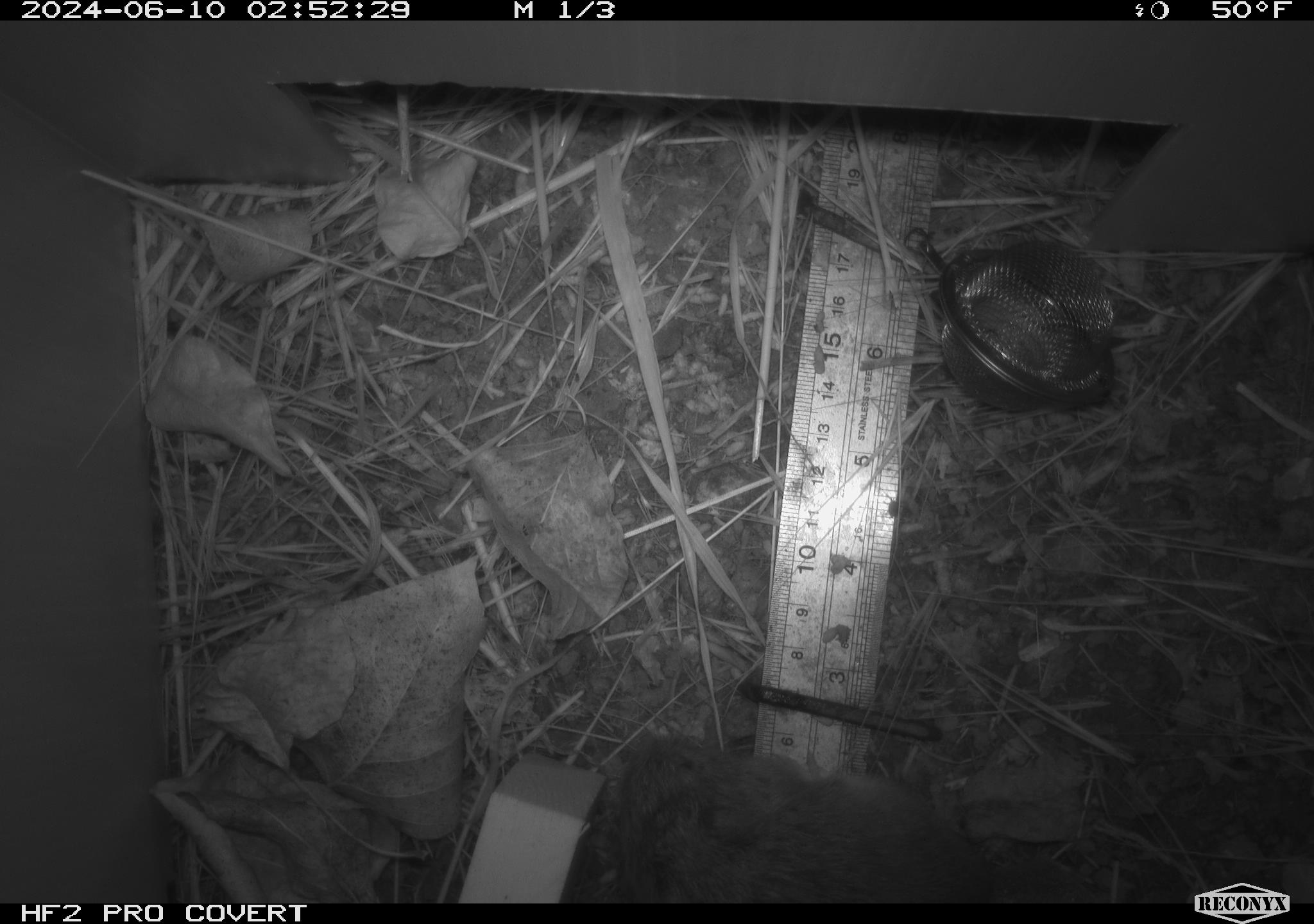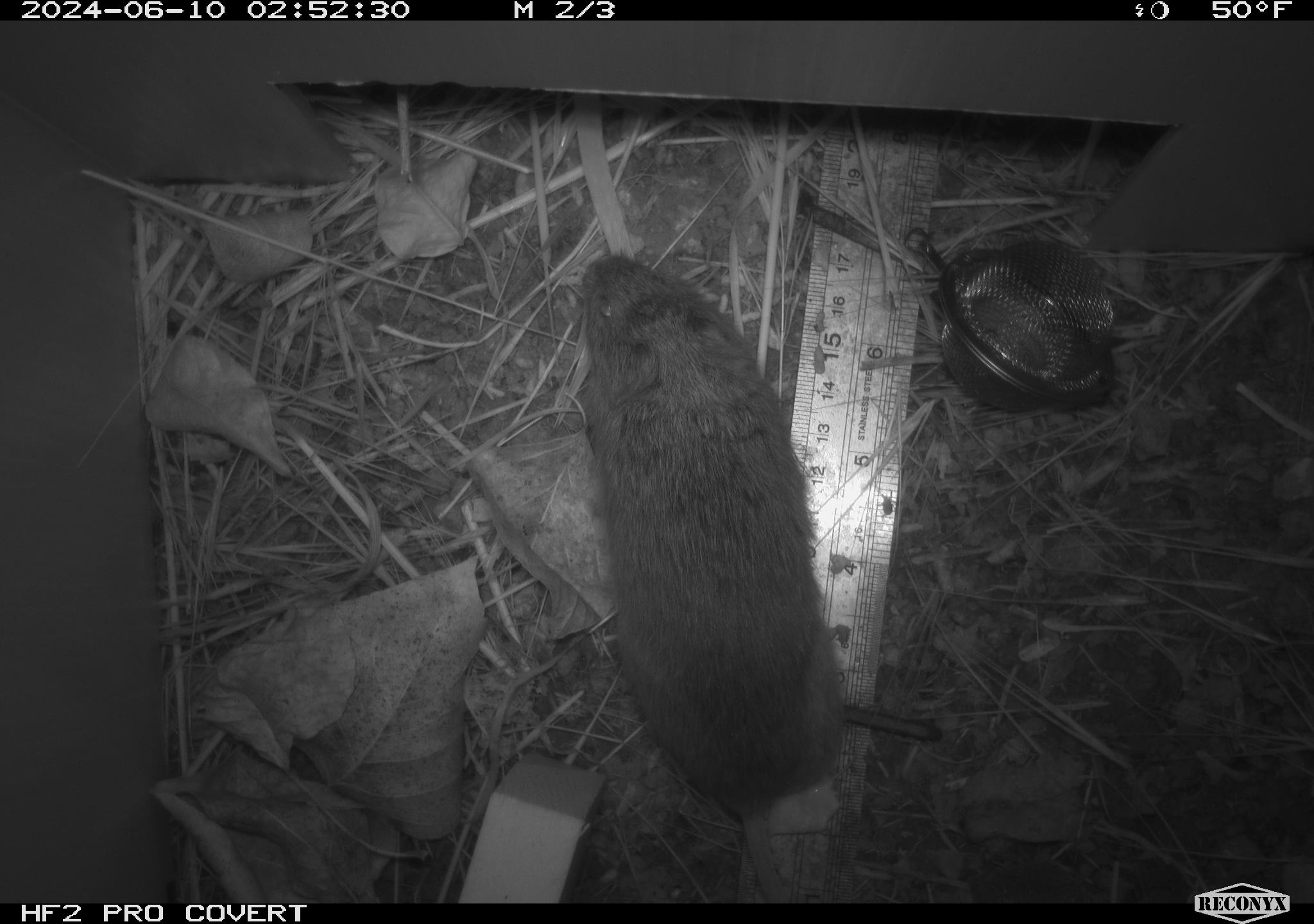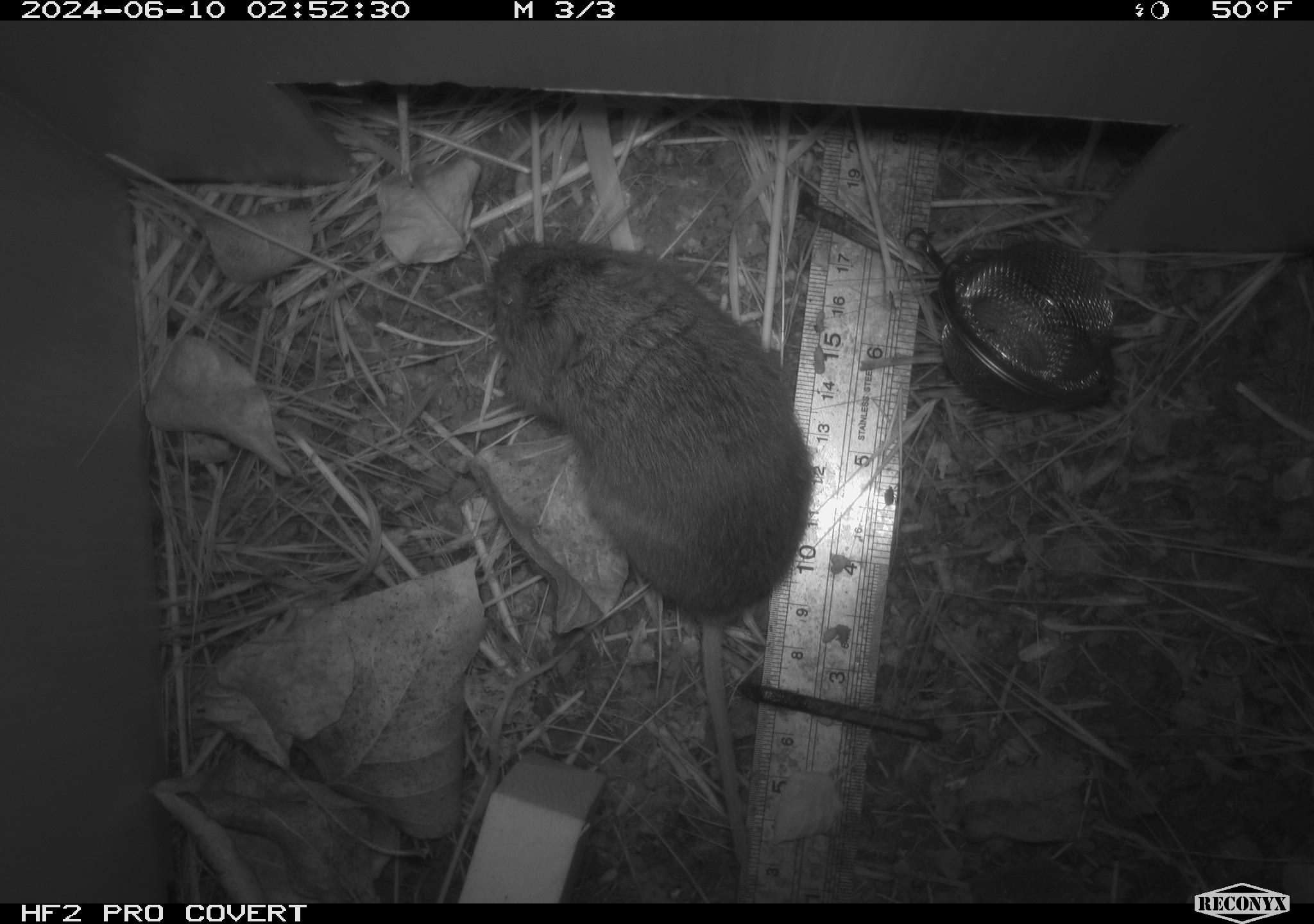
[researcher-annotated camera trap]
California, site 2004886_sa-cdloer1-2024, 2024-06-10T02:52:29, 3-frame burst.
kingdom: Animalia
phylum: Chordata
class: Mammalia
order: Rodentia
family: Cricetidae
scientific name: Arvicolinae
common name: voles, lemmings, and muskrats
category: arvicolinae subfamily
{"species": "arvicolinae subfamily (voles, lemmings, and muskrats) (Arvicolinae)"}